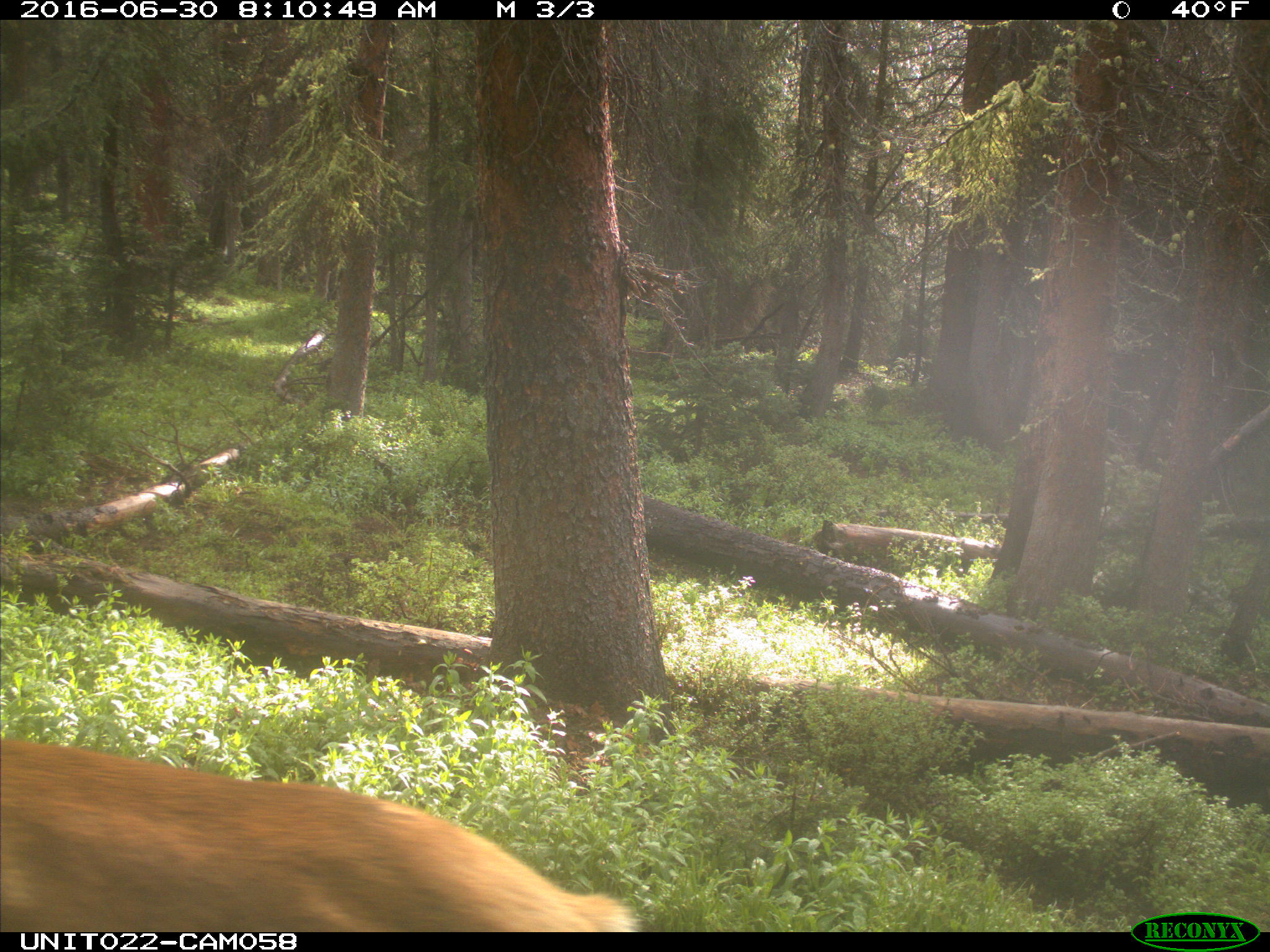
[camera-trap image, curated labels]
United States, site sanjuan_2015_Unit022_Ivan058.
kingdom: Animalia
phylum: Chordata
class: Mammalia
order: Artiodactyla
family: Cervidae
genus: Cervus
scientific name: Cervus elaphus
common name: red deer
Cervus elaphus (red deer).